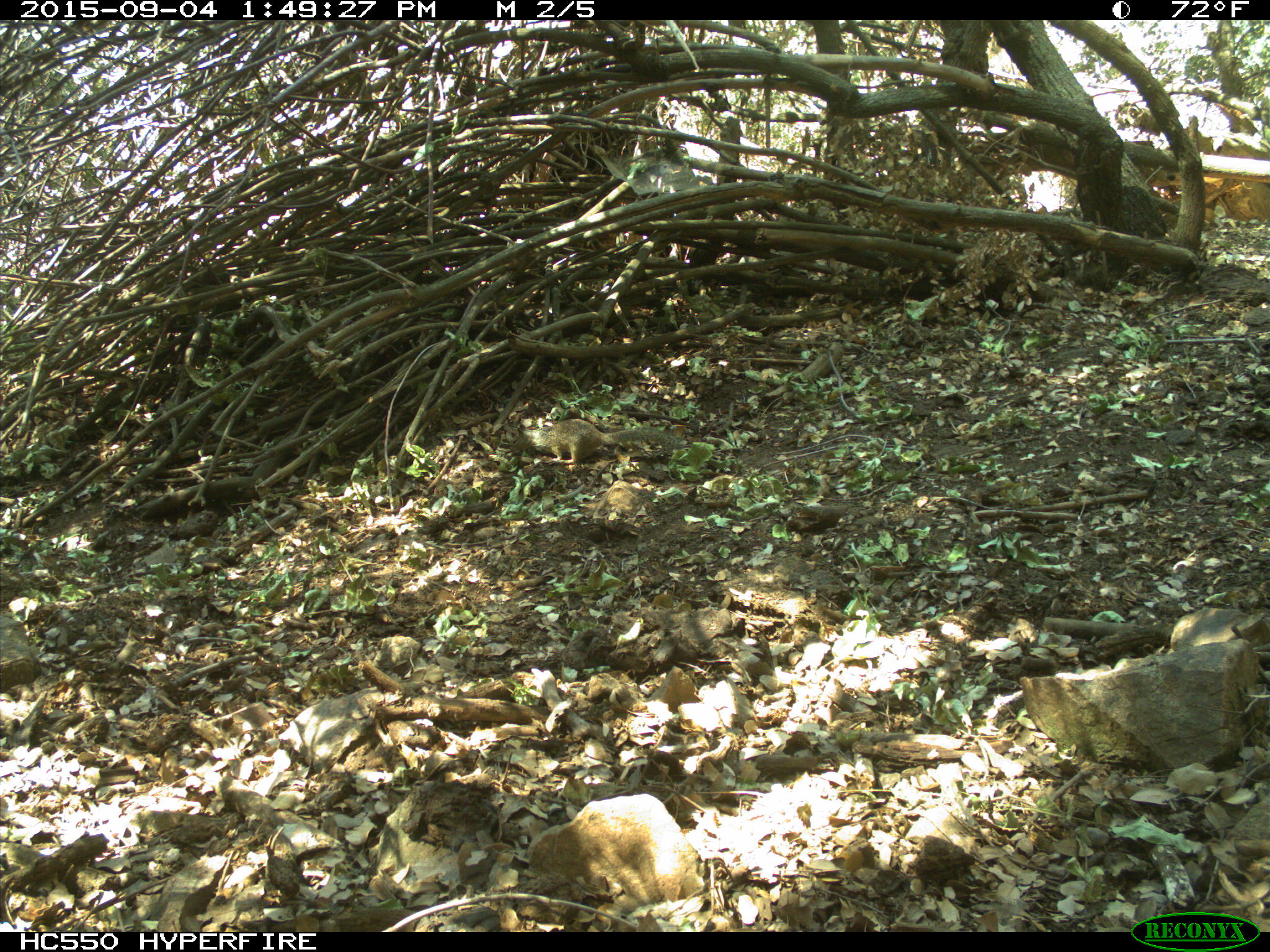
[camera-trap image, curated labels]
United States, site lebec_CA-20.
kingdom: Animalia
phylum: Chordata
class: Mammalia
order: Rodentia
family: Sciuridae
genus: Otospermophilus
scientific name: Otospermophilus beecheyi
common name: california ground squirrel